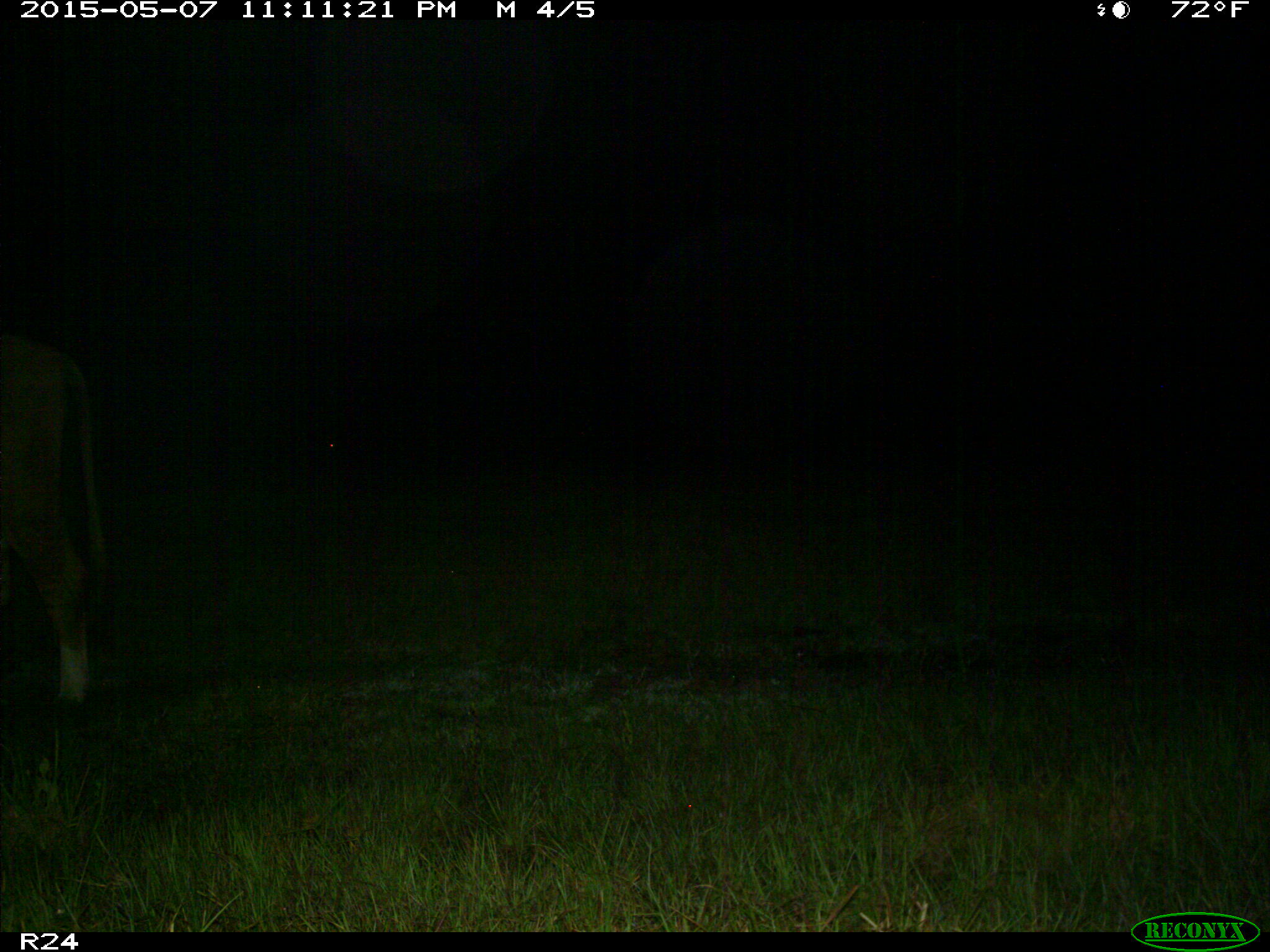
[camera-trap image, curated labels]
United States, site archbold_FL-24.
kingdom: Animalia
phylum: Chordata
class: Mammalia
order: Artiodactyla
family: Bovidae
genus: Bos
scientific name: Bos taurus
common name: domestic cow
Bos taurus (domestic cow).